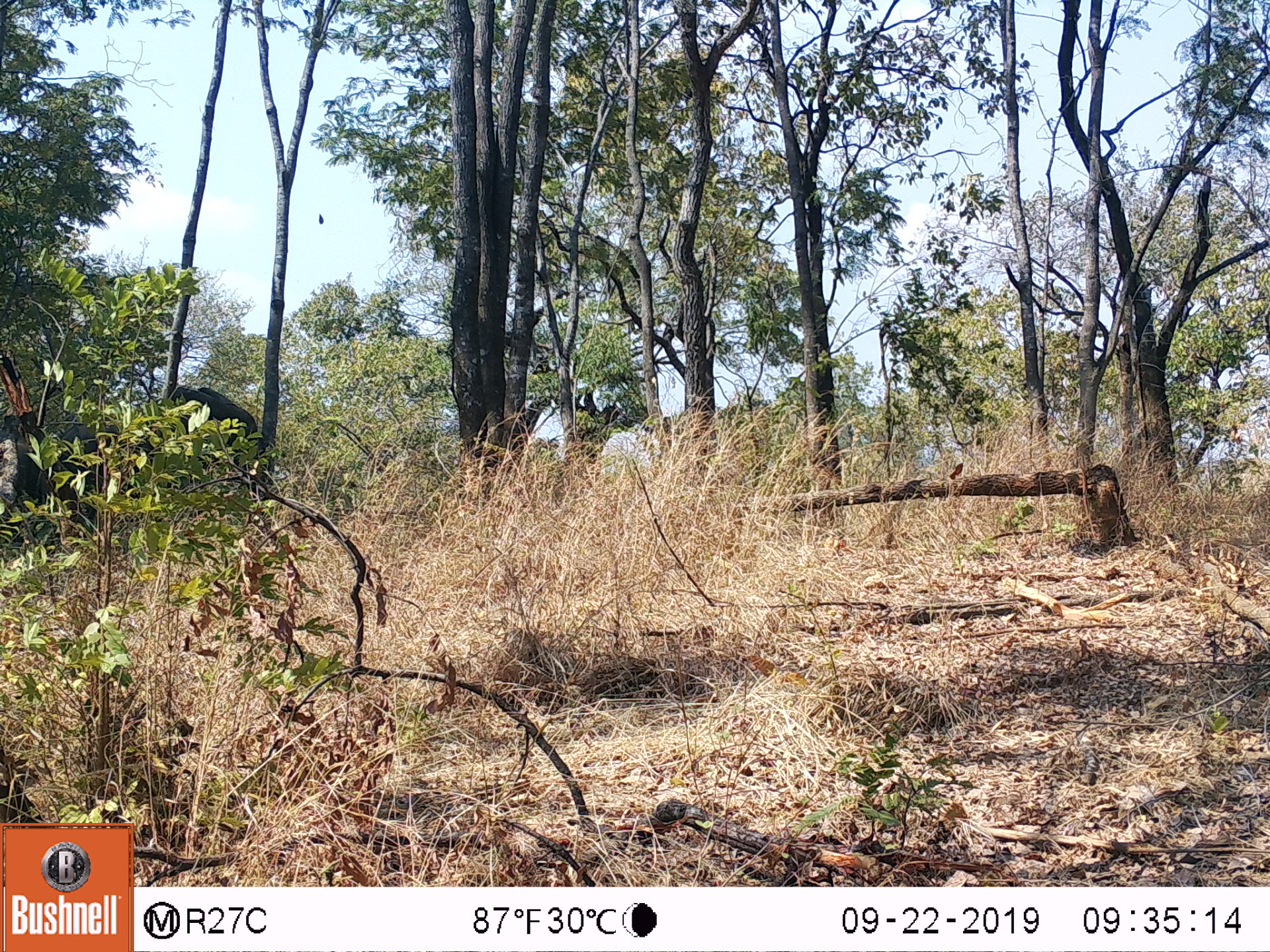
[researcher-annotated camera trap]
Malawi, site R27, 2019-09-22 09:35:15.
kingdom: Animalia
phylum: Chordata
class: Mammalia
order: Proboscidea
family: Elephantidae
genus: Loxodonta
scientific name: Loxodonta africana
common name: african savanna elephant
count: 1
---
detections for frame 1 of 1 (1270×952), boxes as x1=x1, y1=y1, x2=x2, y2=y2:
african savanna elephant: x1=26, y1=376, x2=265, y2=554